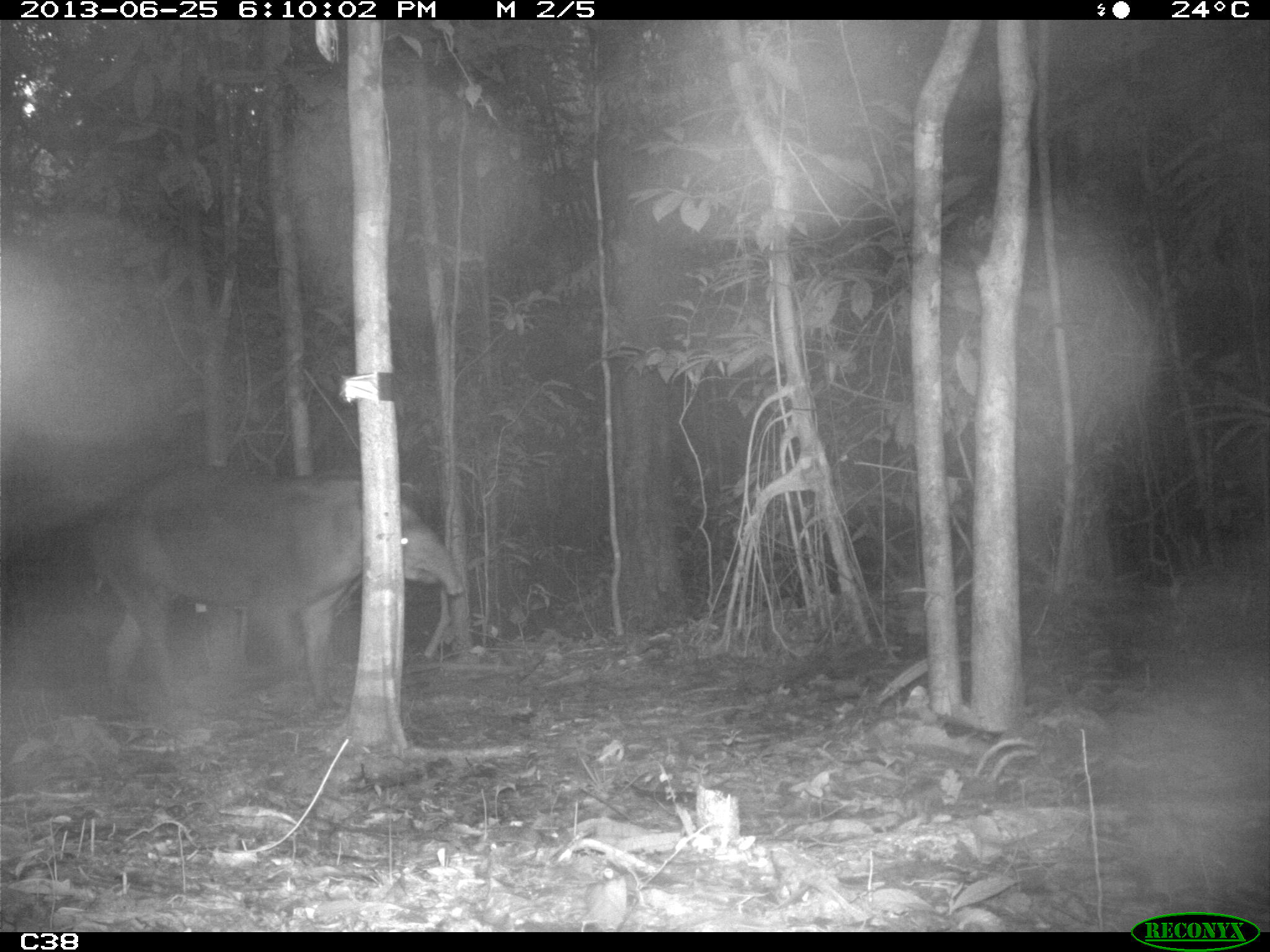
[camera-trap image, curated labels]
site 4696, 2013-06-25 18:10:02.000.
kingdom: Animalia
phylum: Chordata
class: Mammalia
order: Perissodactyla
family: Tapiridae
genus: Tapirus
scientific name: Tapirus terrestris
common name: south american tapir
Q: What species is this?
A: Tapirus terrestris (south american tapir).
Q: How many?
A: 2.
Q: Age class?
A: Adult.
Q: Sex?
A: Male.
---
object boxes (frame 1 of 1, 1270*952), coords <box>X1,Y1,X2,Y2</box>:
tapirus terrestris: <box>85,464,464,716</box>